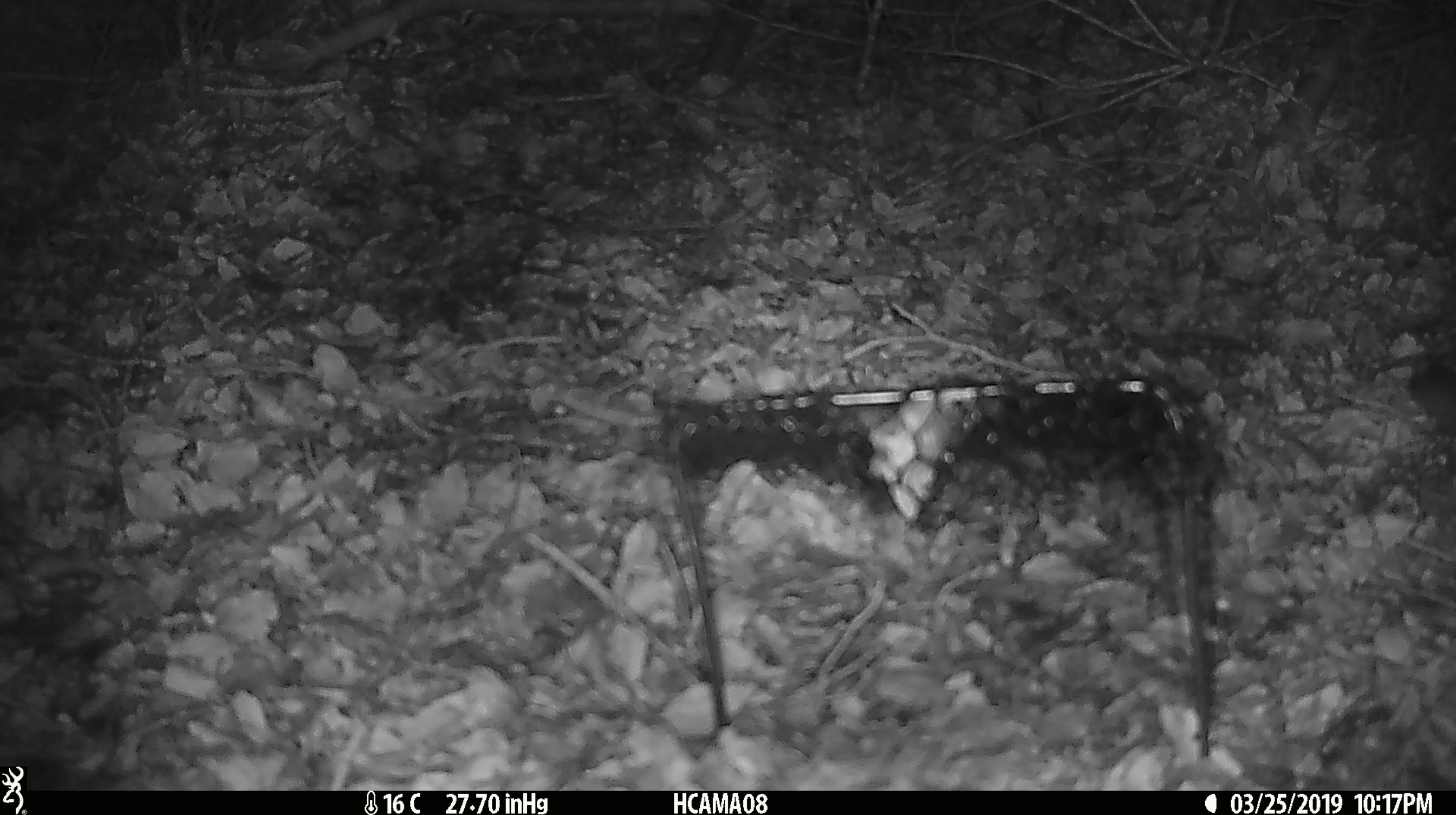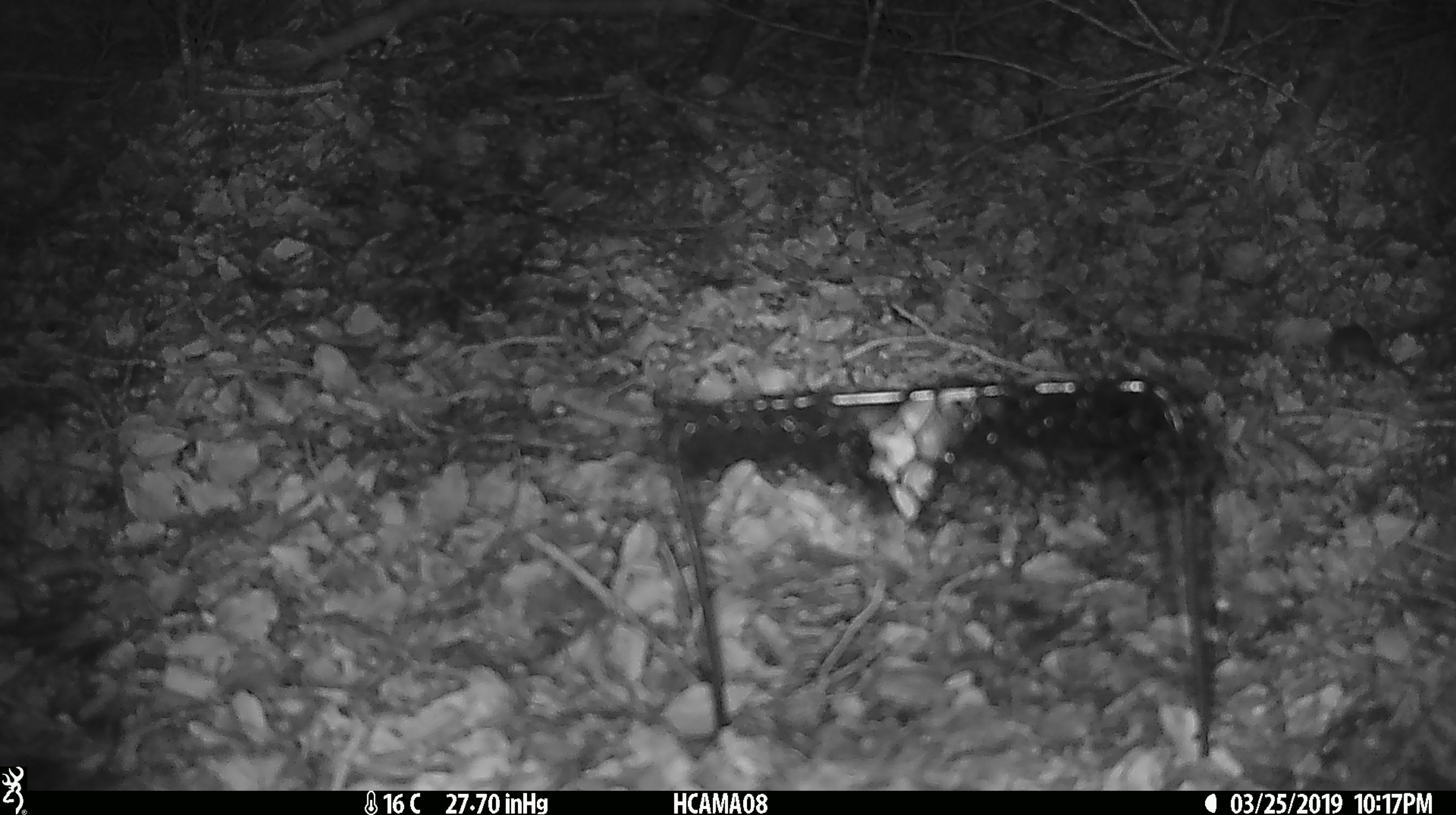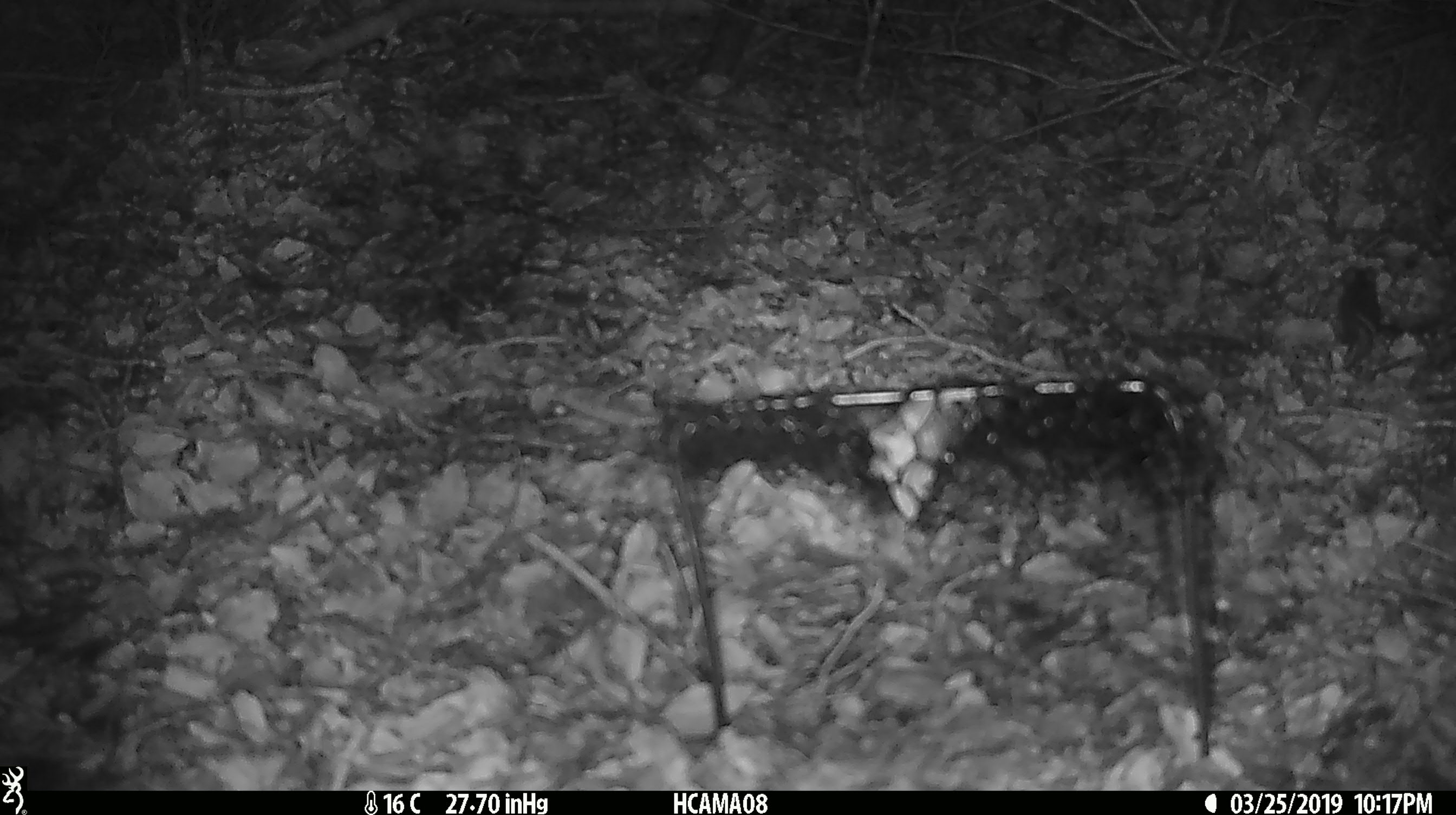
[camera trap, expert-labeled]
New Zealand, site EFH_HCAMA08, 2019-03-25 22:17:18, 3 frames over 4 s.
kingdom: Animalia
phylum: Chordata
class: Mammalia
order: Rodentia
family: Muridae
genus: Mus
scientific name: Mus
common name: mouse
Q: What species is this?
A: Mouse (Mus).